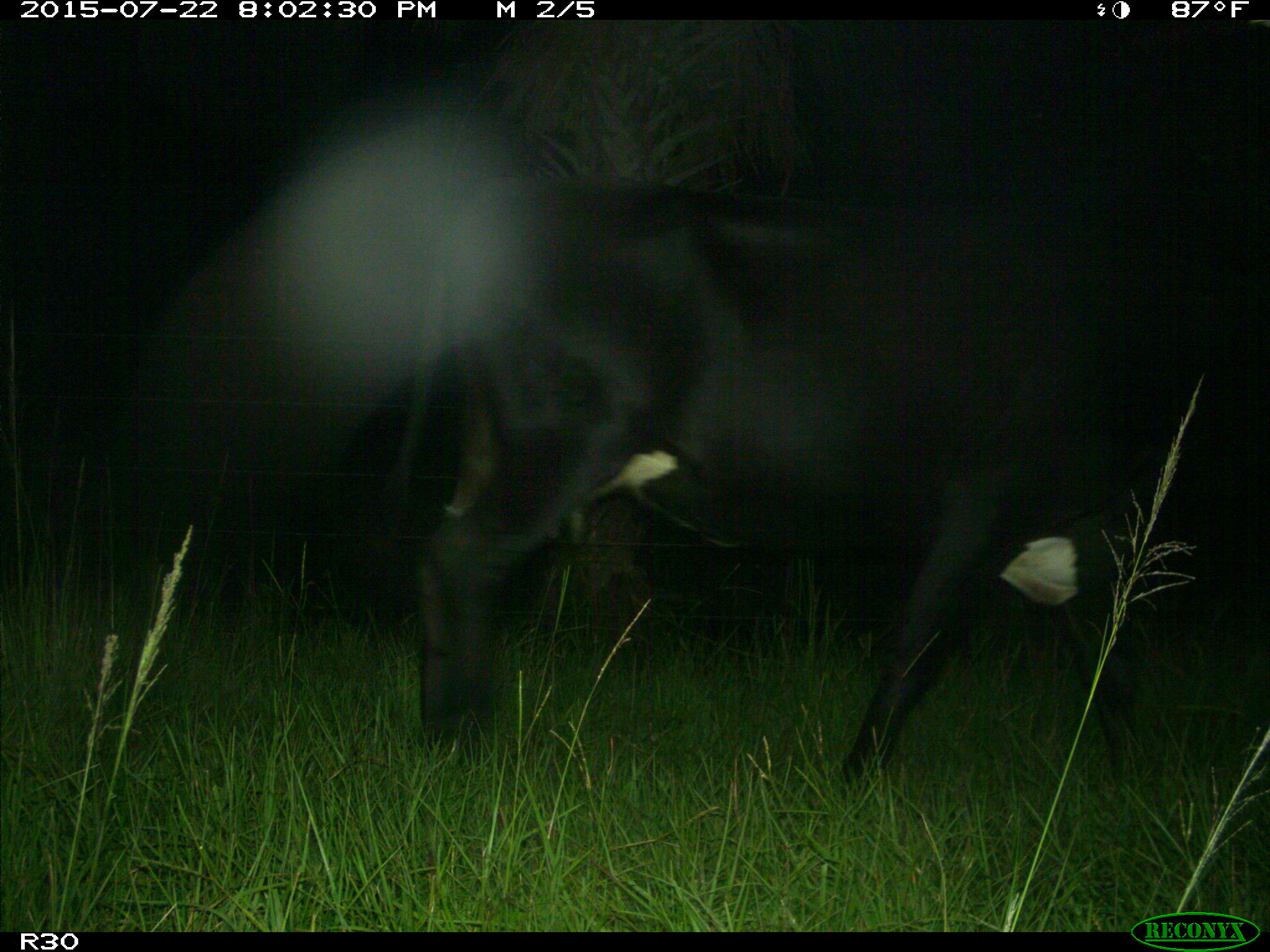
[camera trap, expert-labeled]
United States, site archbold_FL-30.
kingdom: Animalia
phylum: Chordata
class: Mammalia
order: Artiodactyla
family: Bovidae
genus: Bos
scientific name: Bos taurus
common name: domestic cow